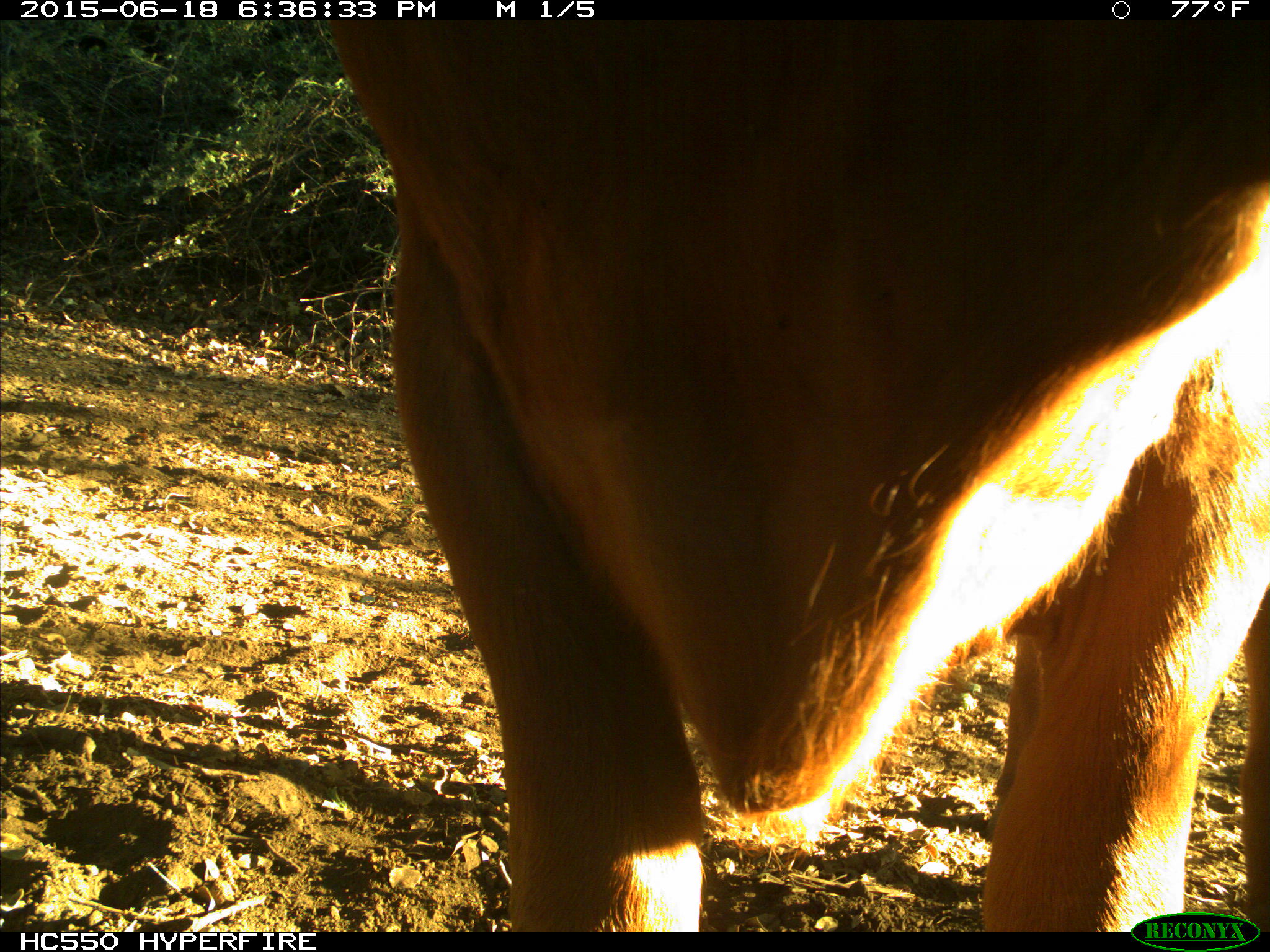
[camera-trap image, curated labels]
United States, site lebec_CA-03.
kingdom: Animalia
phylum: Chordata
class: Mammalia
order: Artiodactyla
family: Bovidae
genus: Bos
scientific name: Bos taurus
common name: domestic cow